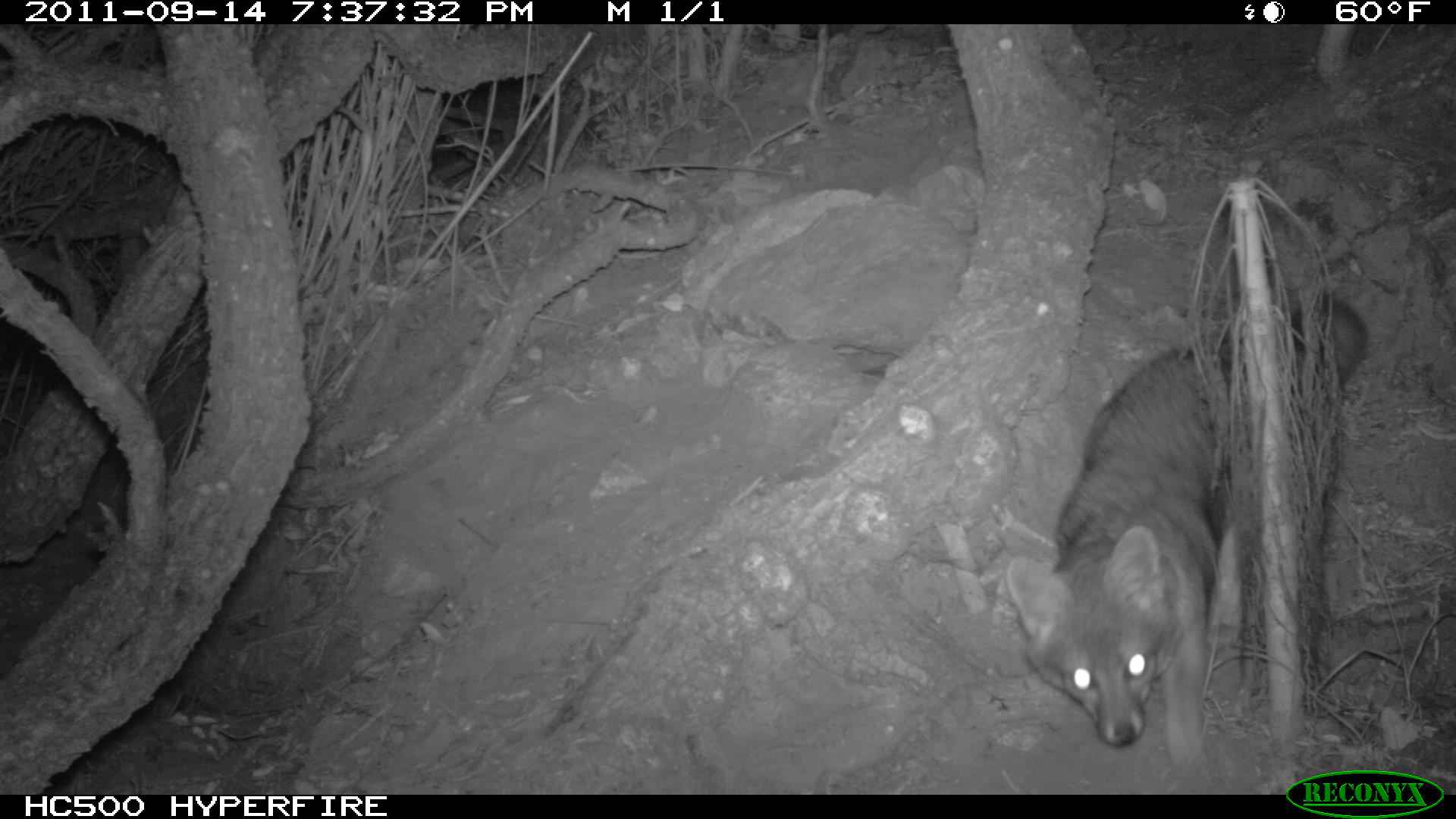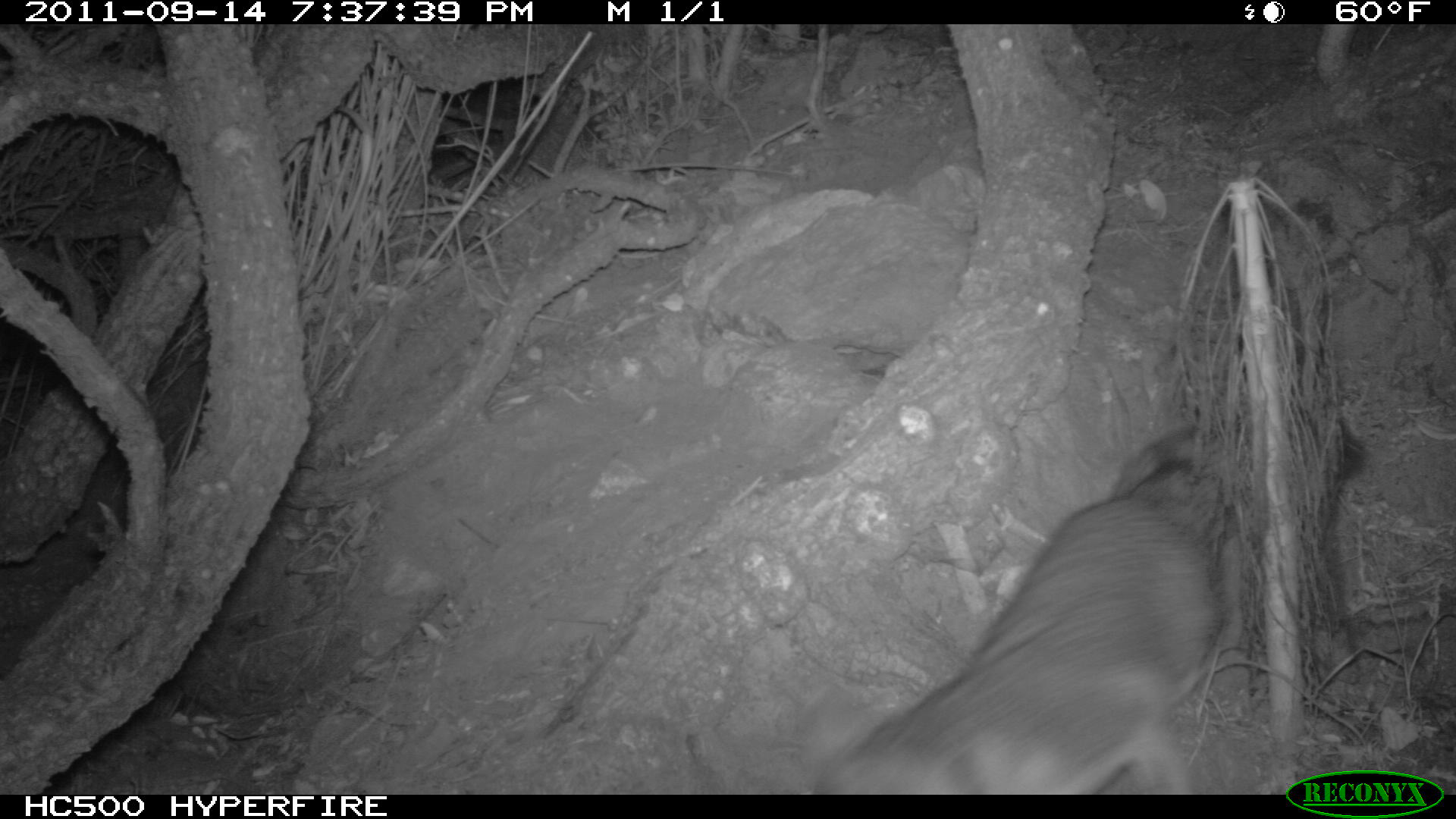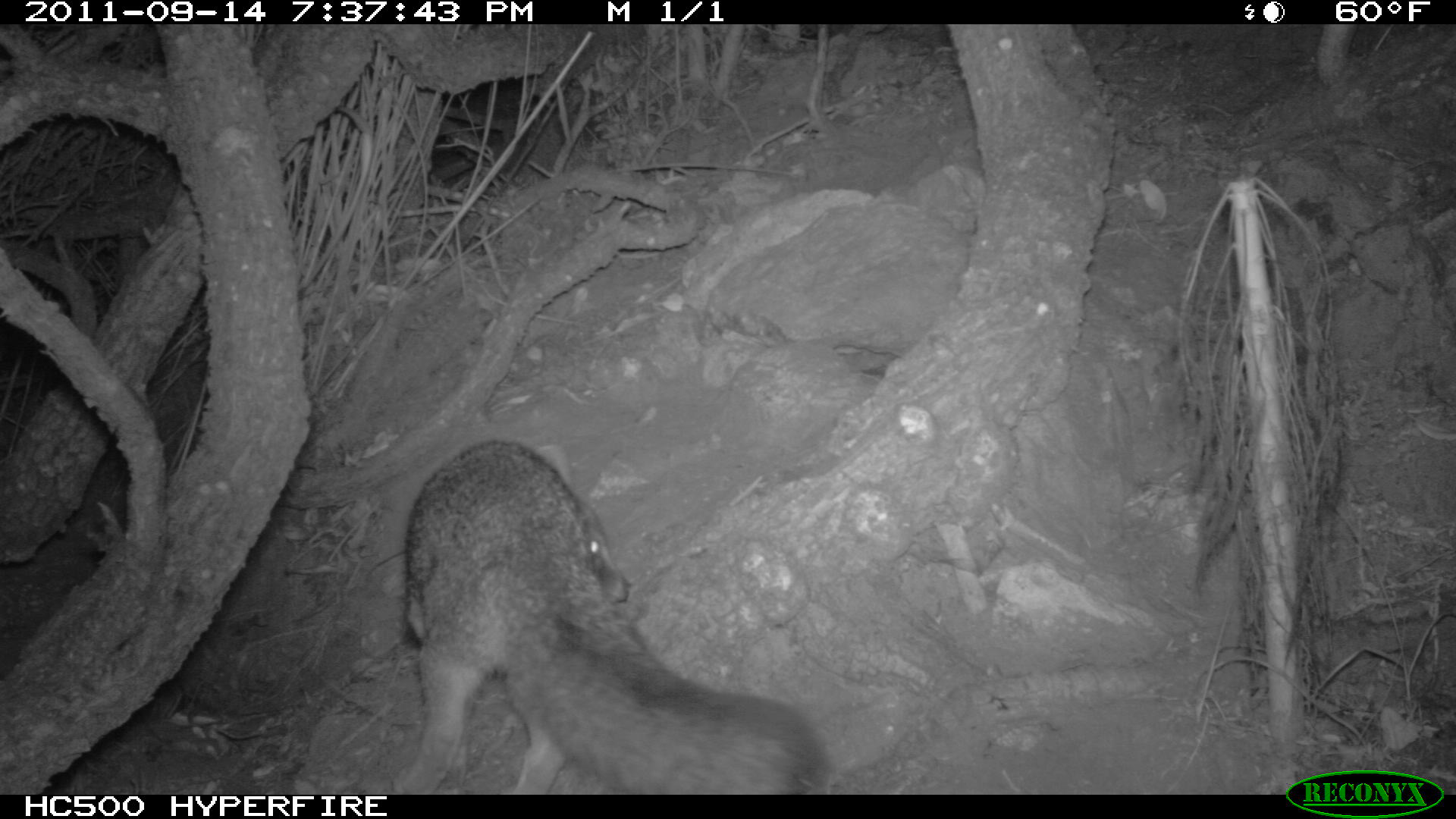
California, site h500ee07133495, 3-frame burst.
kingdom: Animalia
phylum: Chordata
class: Mammalia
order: Carnivora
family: Canidae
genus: Urocyon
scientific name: Urocyon littoralis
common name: island fox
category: fox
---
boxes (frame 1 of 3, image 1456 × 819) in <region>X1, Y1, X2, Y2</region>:
fox: <region>1006, 291, 1367, 745</region>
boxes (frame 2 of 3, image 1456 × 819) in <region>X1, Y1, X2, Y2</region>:
fox: <region>814, 417, 1365, 794</region>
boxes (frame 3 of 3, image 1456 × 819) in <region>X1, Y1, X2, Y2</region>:
fox: <region>393, 440, 829, 794</region>